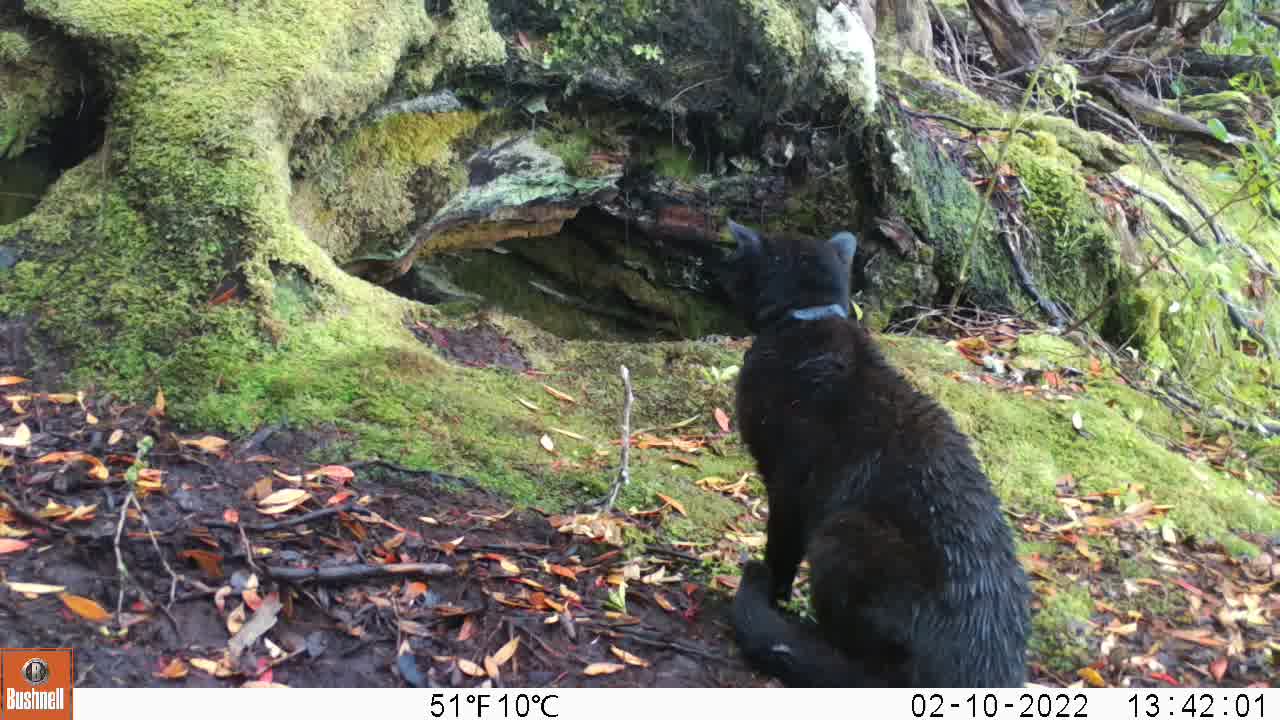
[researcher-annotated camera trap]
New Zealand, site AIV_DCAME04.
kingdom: Animalia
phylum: Chordata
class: Mammalia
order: Carnivora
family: Felidae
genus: Felis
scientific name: Felis catus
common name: domestic cat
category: cat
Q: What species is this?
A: Cat (domestic cat) (Felis catus).